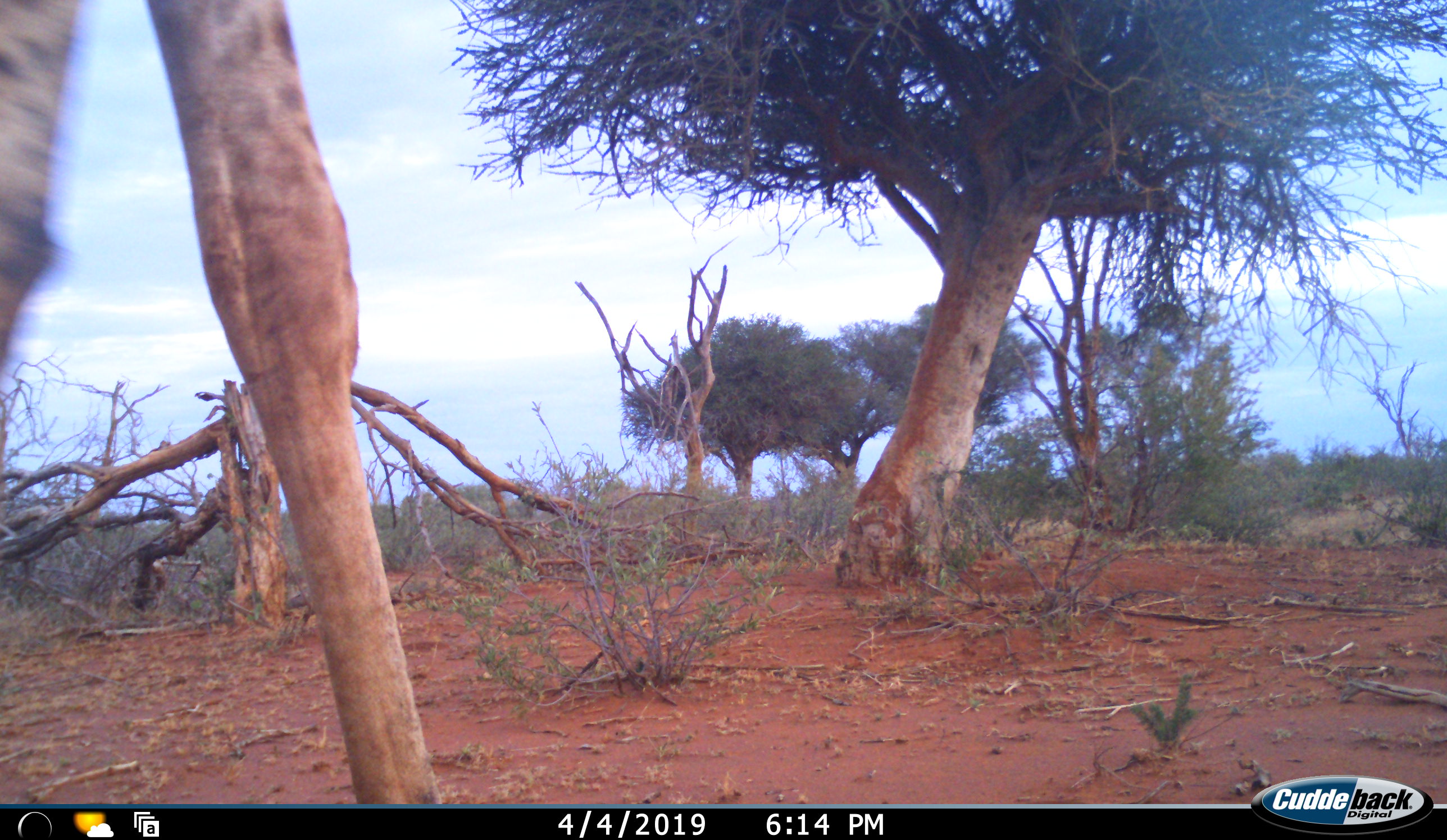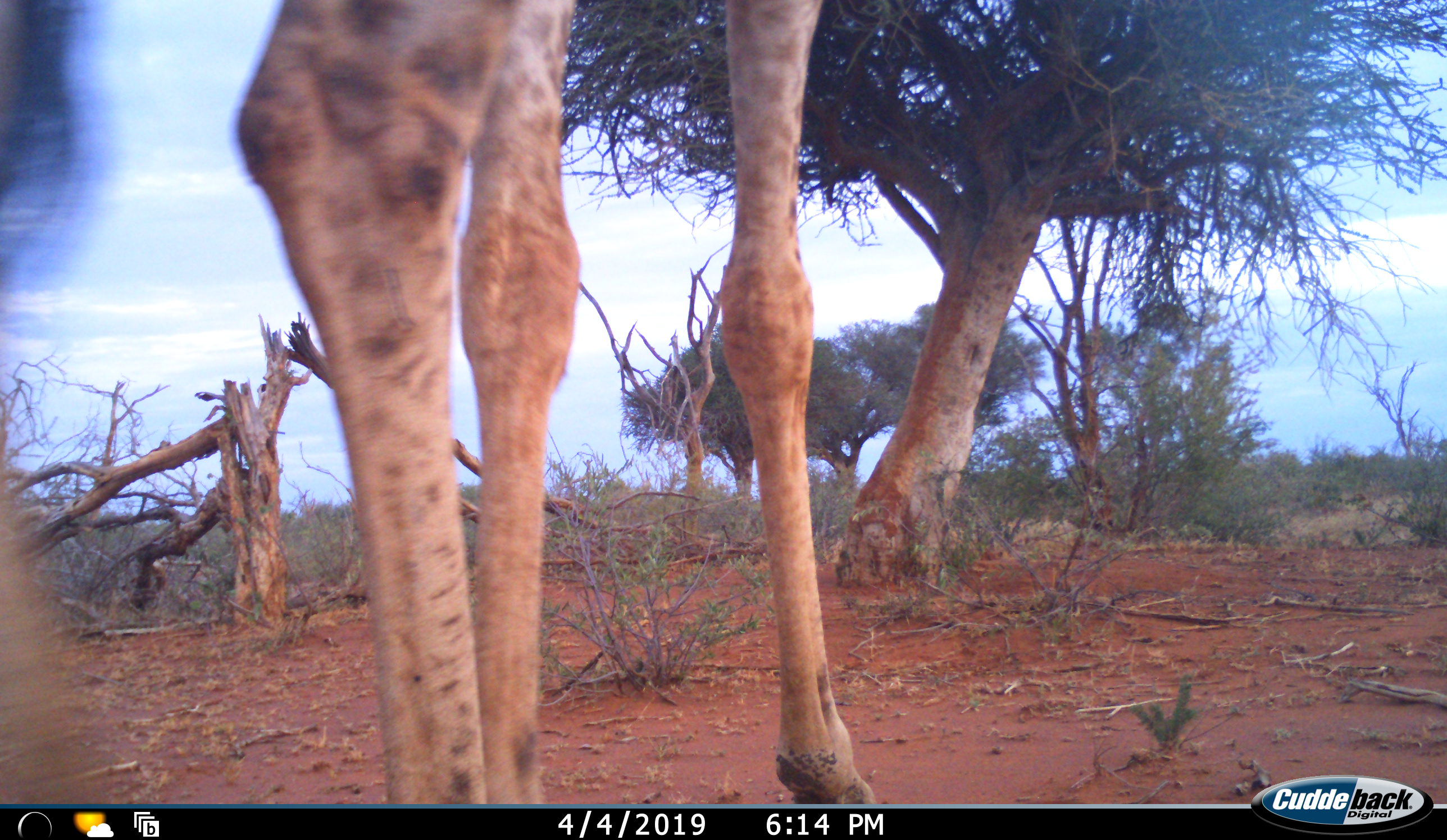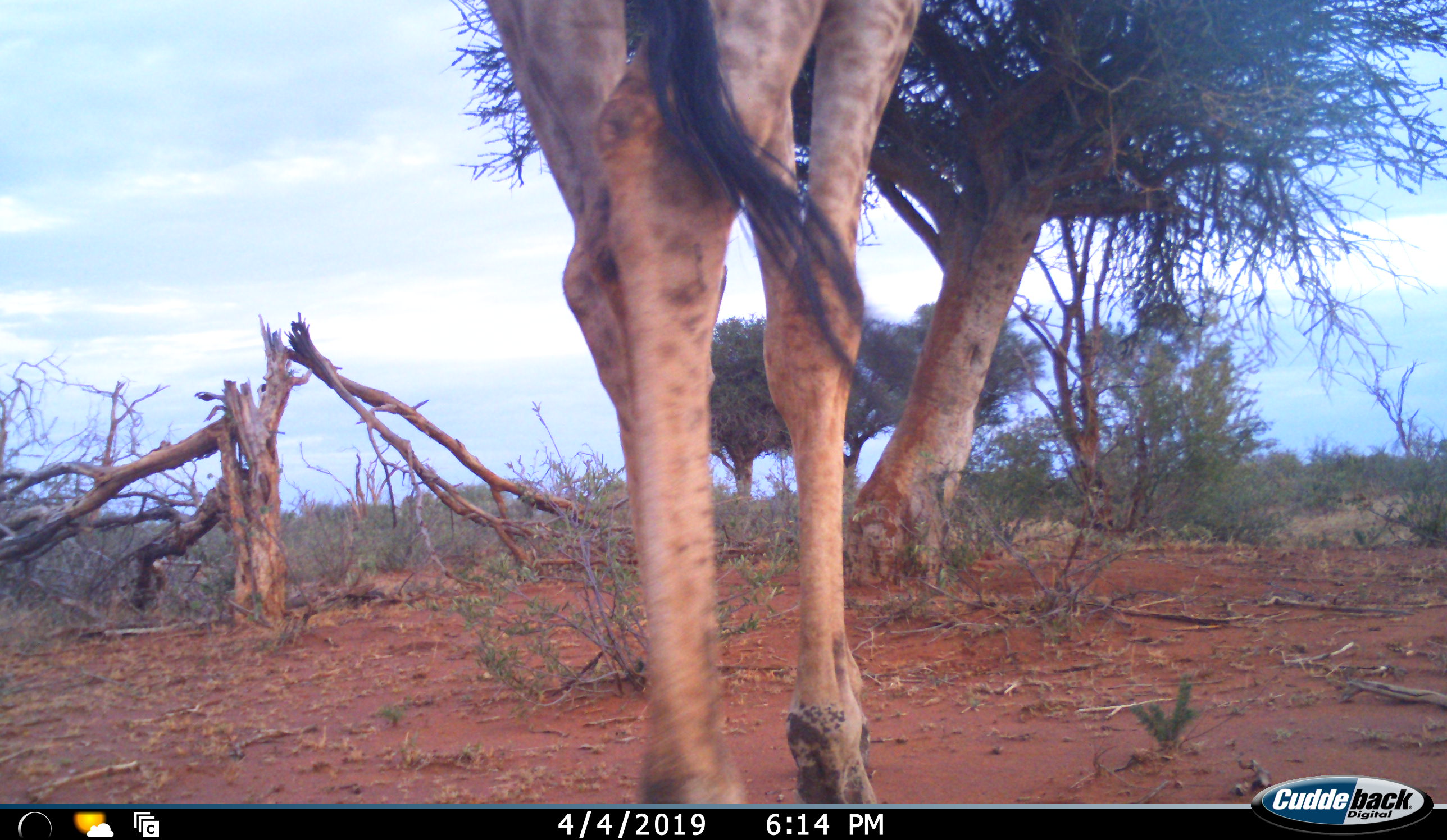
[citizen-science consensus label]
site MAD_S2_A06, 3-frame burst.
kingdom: Animalia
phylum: Chordata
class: Mammalia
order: Artiodactyla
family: Giraffidae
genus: Giraffa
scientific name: Giraffa camelopardalis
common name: giraffe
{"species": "giraffe (Giraffa camelopardalis)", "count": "1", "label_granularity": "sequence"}